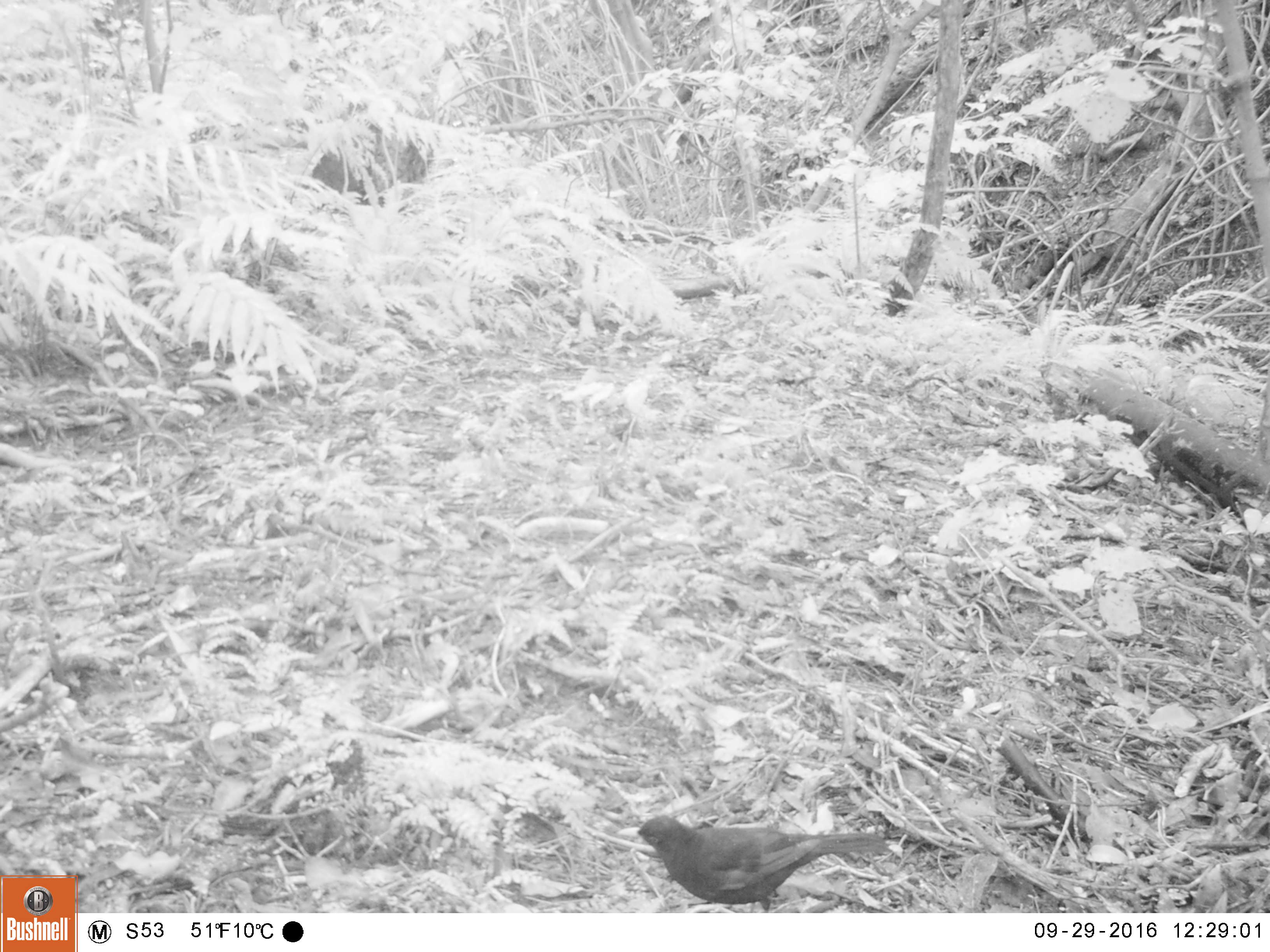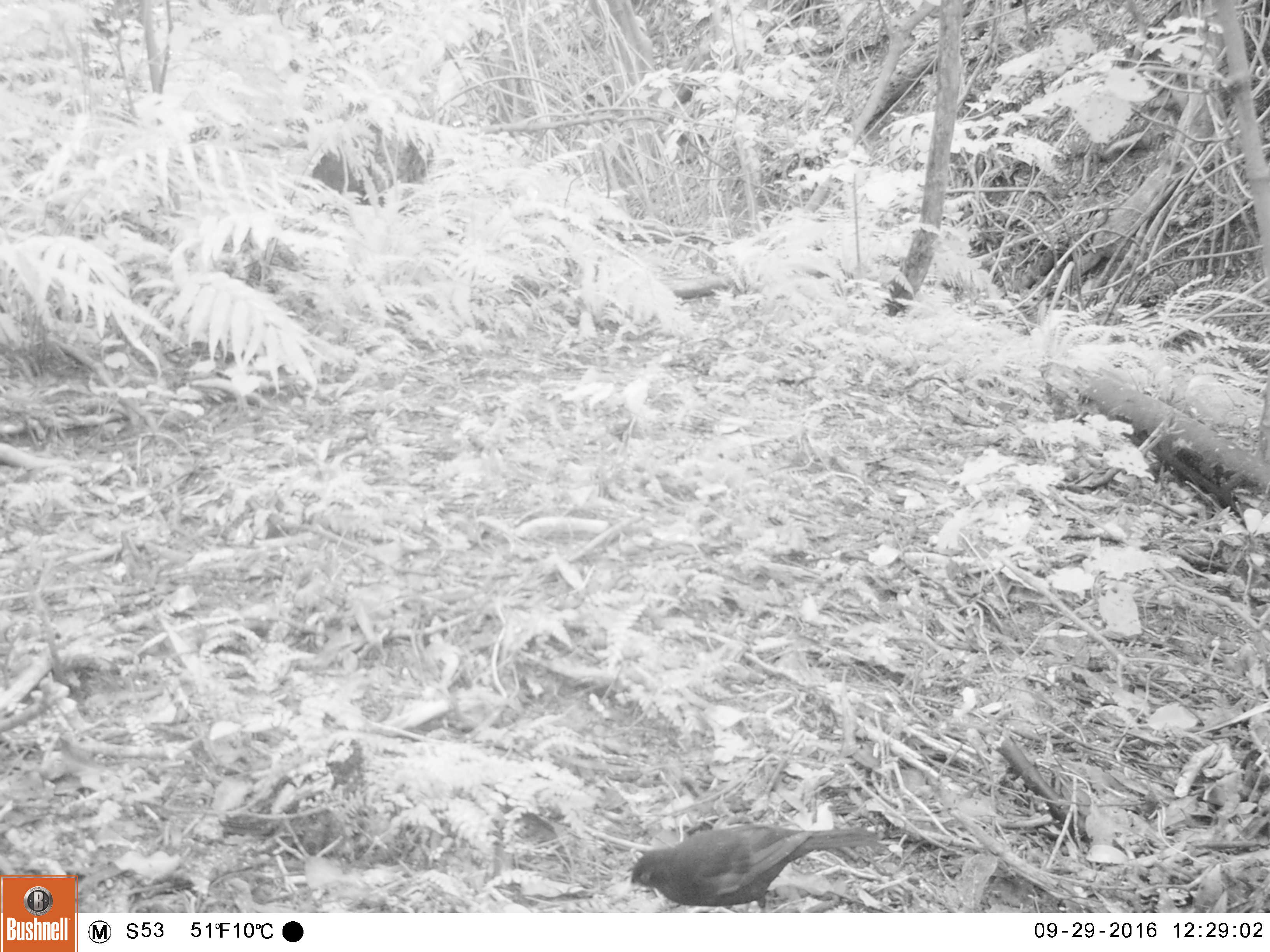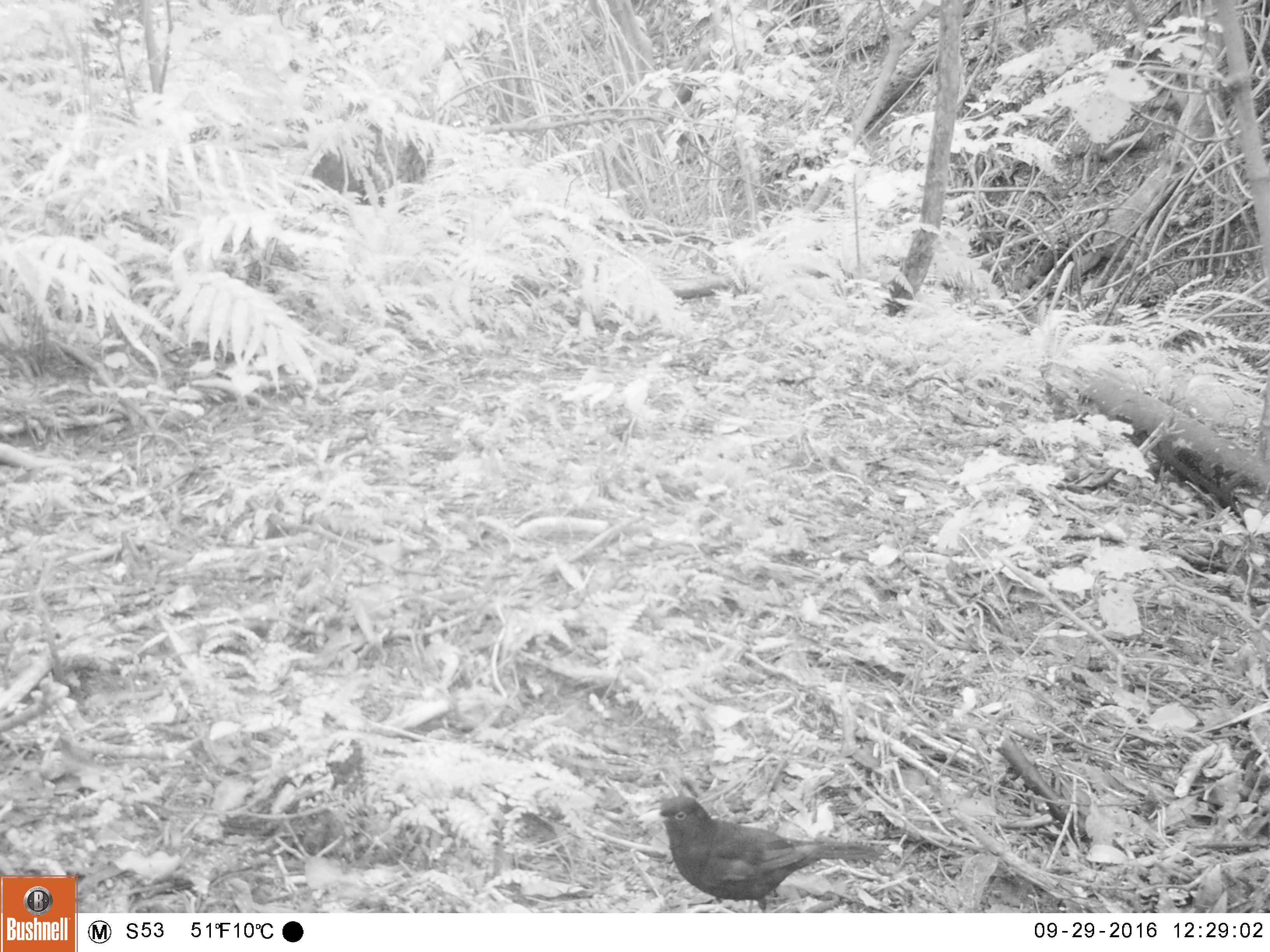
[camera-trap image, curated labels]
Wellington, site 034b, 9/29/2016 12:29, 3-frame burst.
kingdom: Animalia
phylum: Chordata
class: Aves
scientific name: Aves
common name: bird